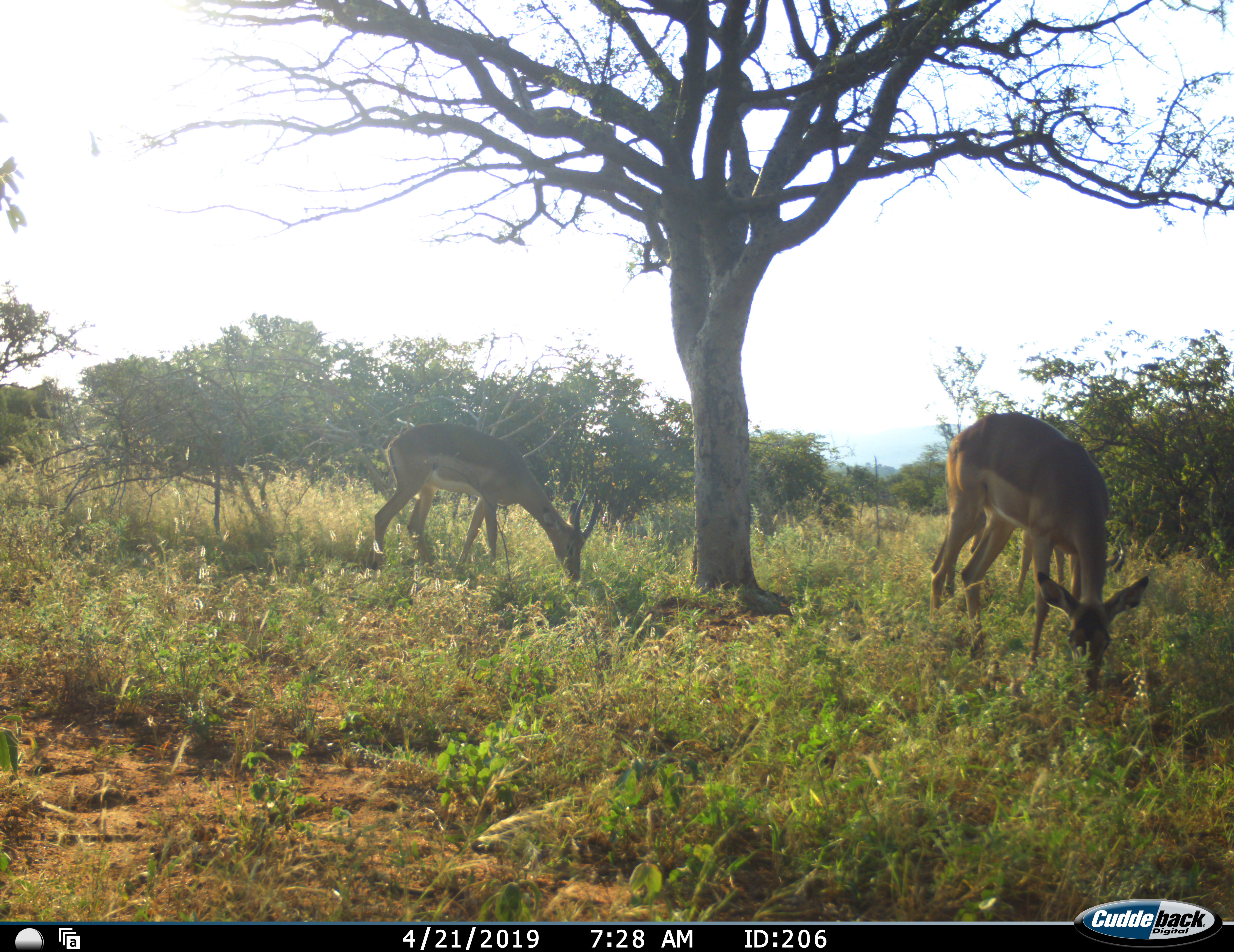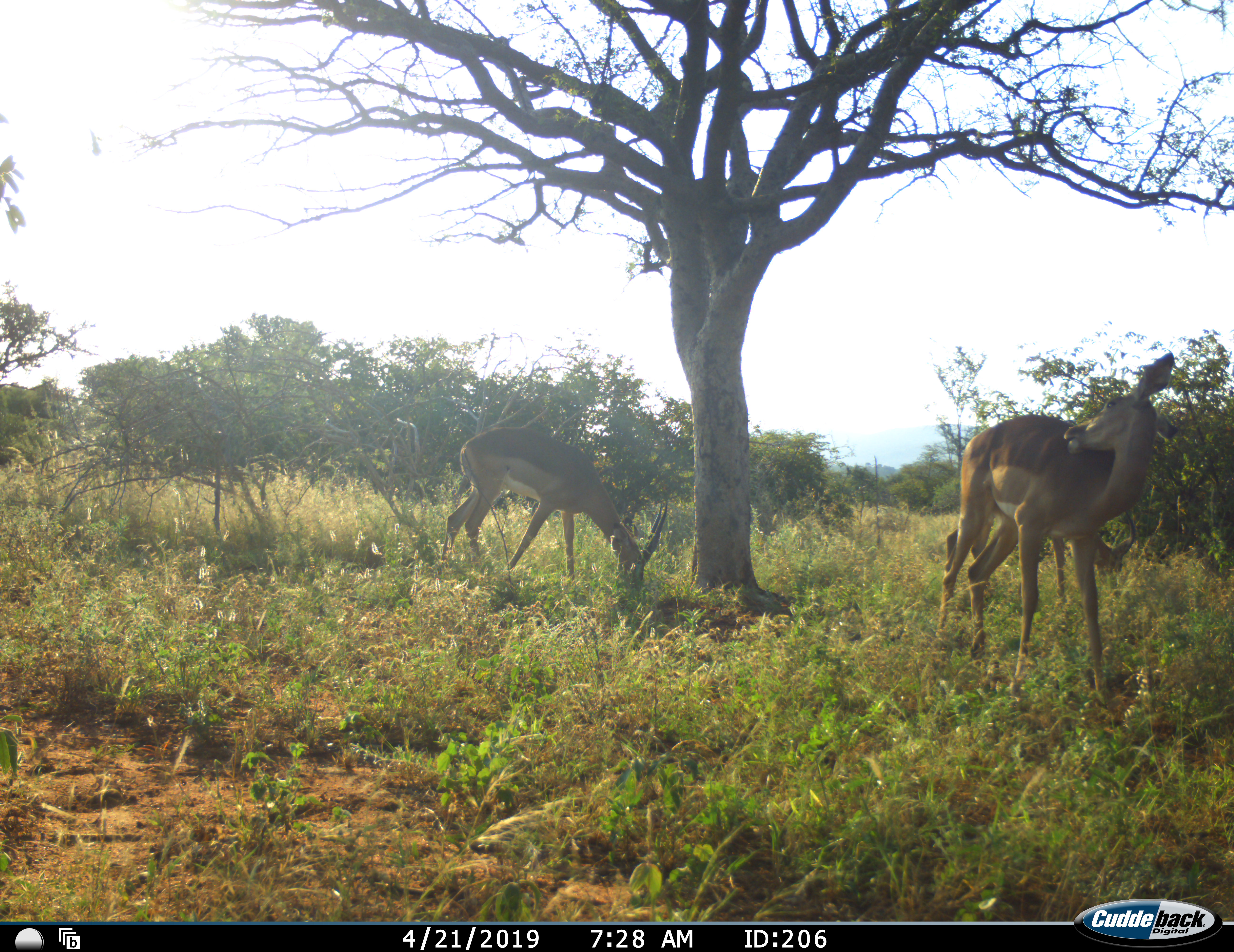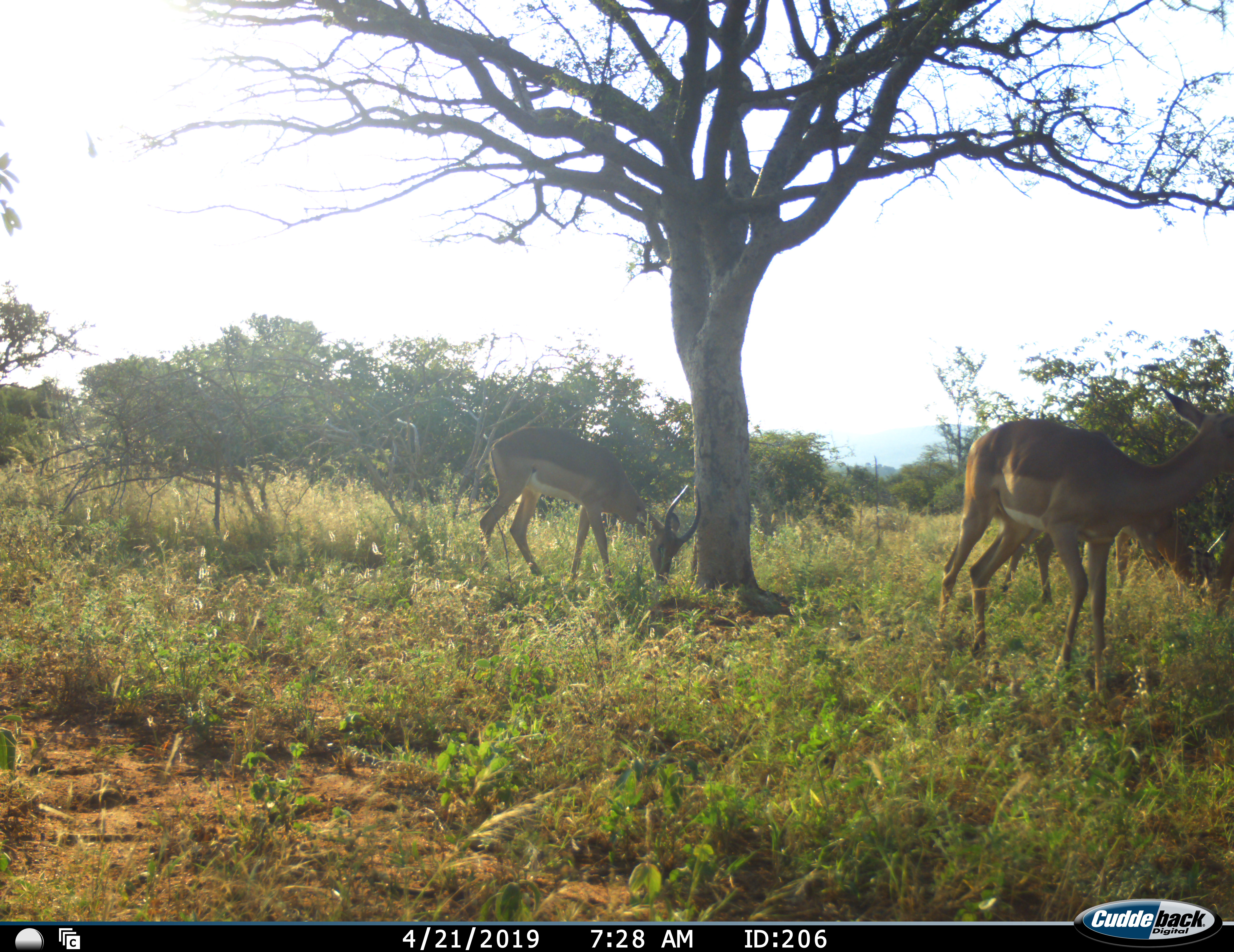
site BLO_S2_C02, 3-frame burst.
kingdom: Animalia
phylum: Chordata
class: Mammalia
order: Artiodactyla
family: Bovidae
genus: Aepyceros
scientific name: Aepyceros melampus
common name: impala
Impala (Aepyceros melampus), count 3. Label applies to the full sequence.